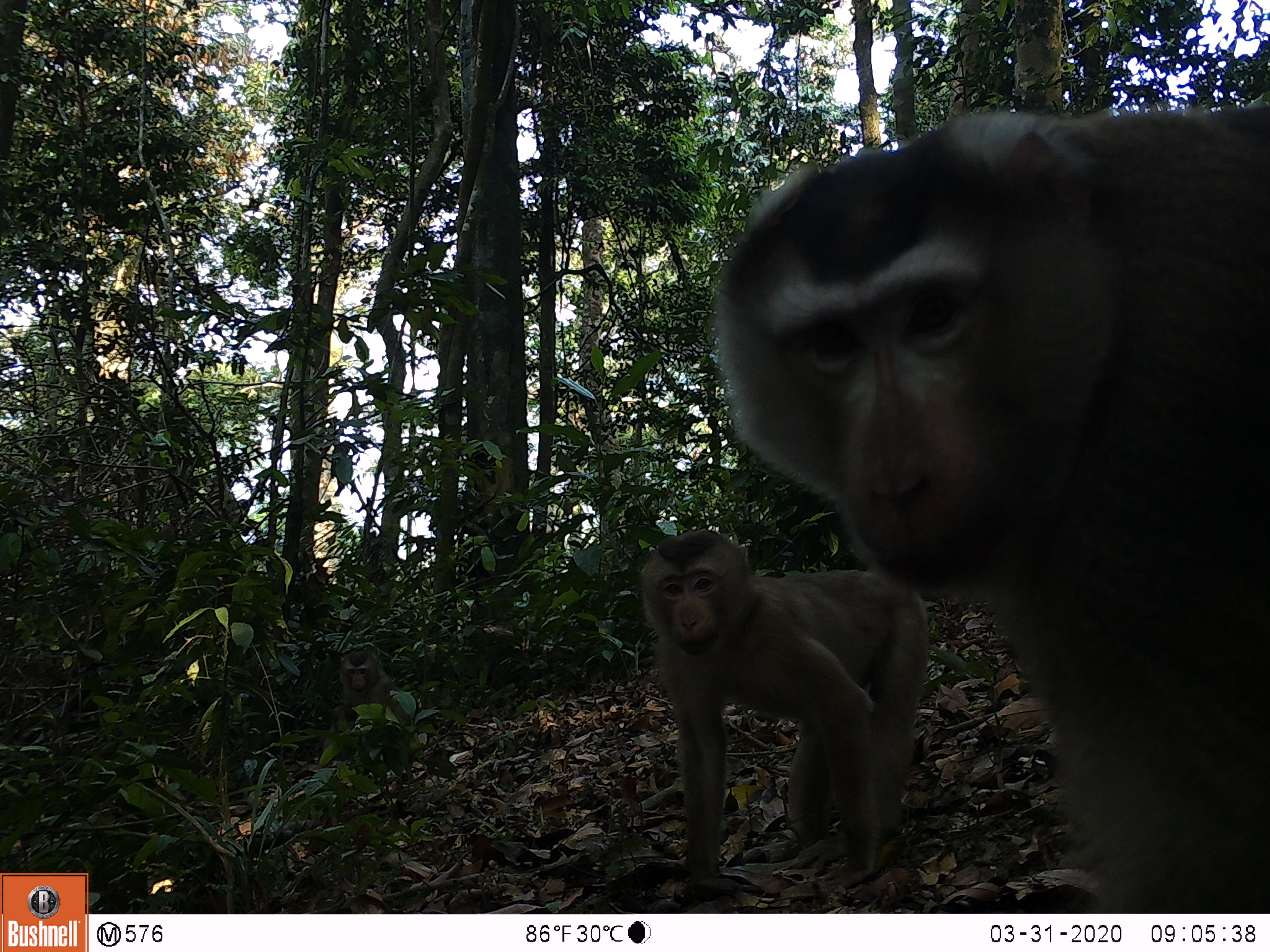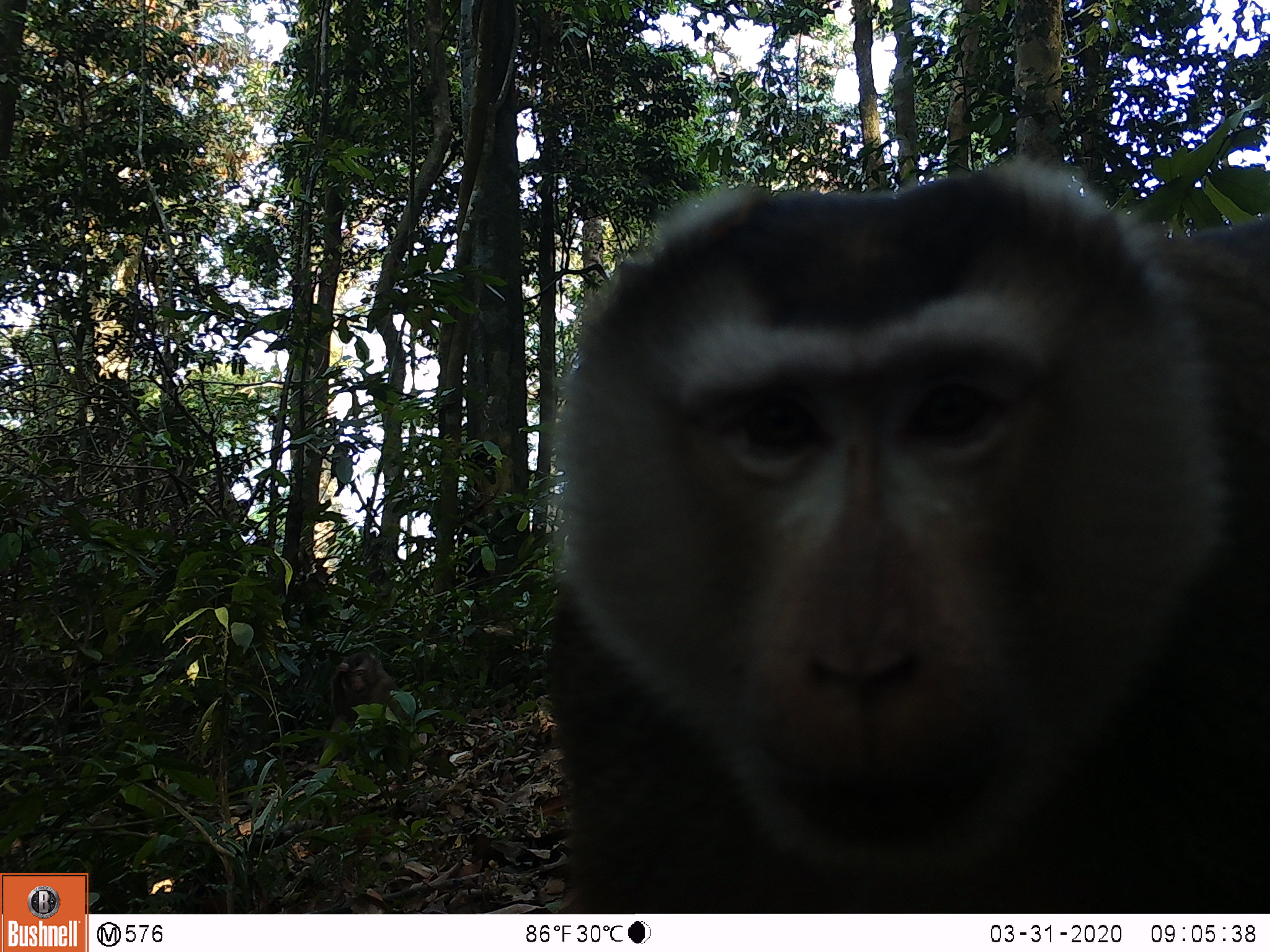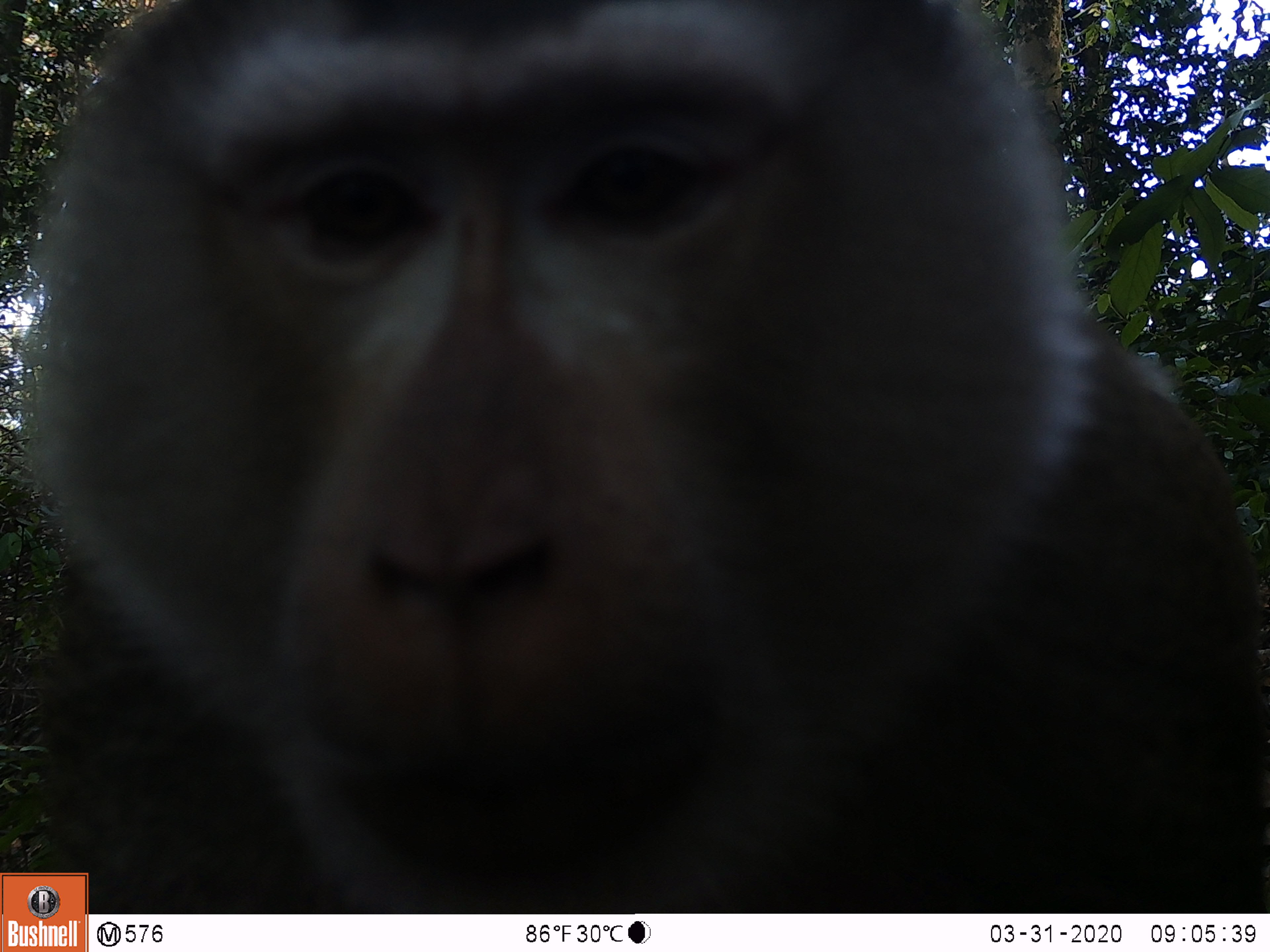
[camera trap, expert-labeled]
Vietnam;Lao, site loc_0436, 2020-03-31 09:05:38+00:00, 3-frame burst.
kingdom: Animalia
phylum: Chordata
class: Mammalia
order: Primates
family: Cercopithecidae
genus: Macaca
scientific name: Macaca nemestrina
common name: pig-tailed macaque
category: pig tailed macaque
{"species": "pig tailed macaque (pig-tailed macaque) (Macaca nemestrina)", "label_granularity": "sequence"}